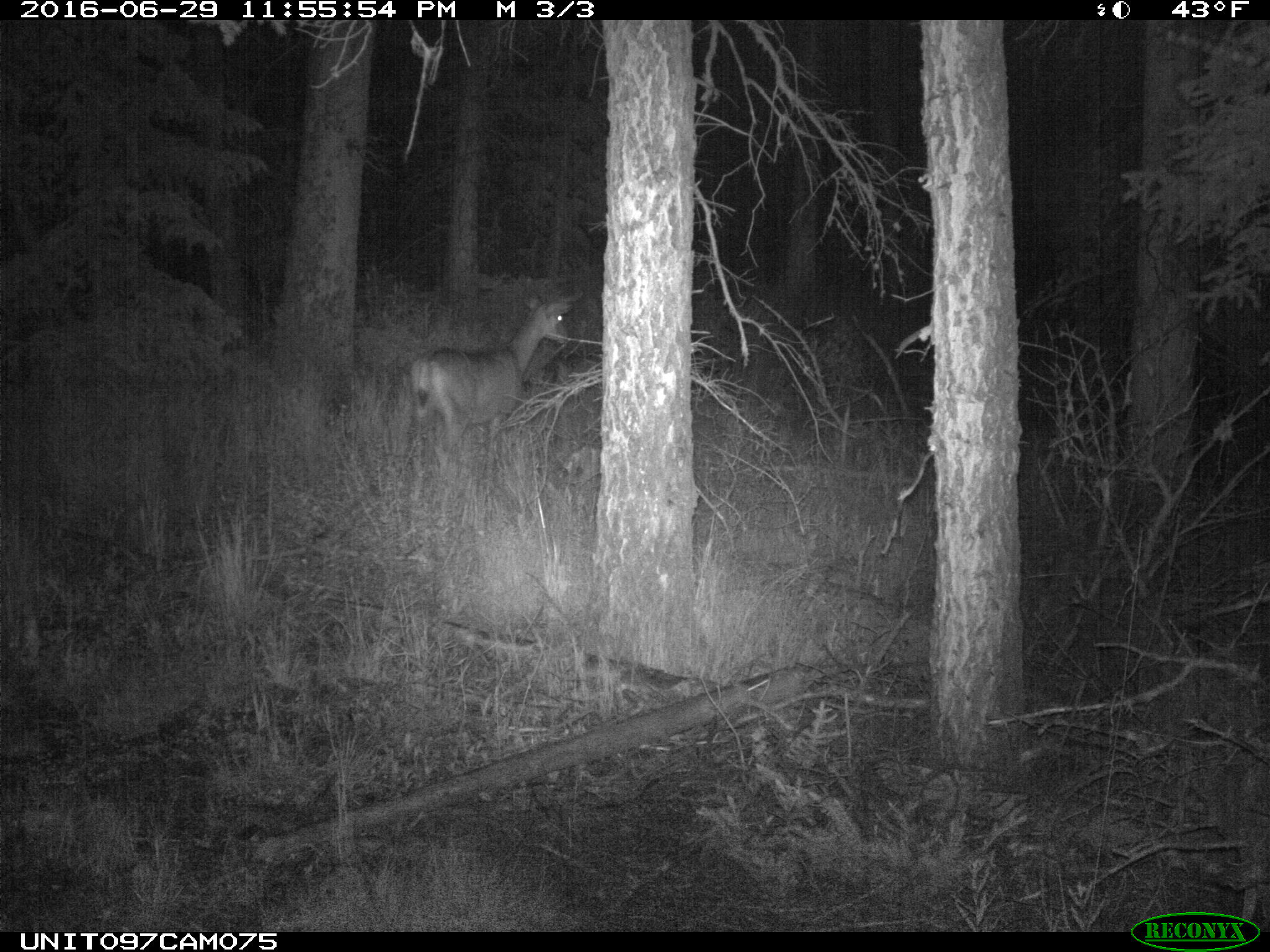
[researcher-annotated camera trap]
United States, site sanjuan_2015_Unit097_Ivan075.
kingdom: Animalia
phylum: Chordata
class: Mammalia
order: Artiodactyla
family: Cervidae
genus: Odocoileus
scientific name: Odocoileus hemionus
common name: mule deer